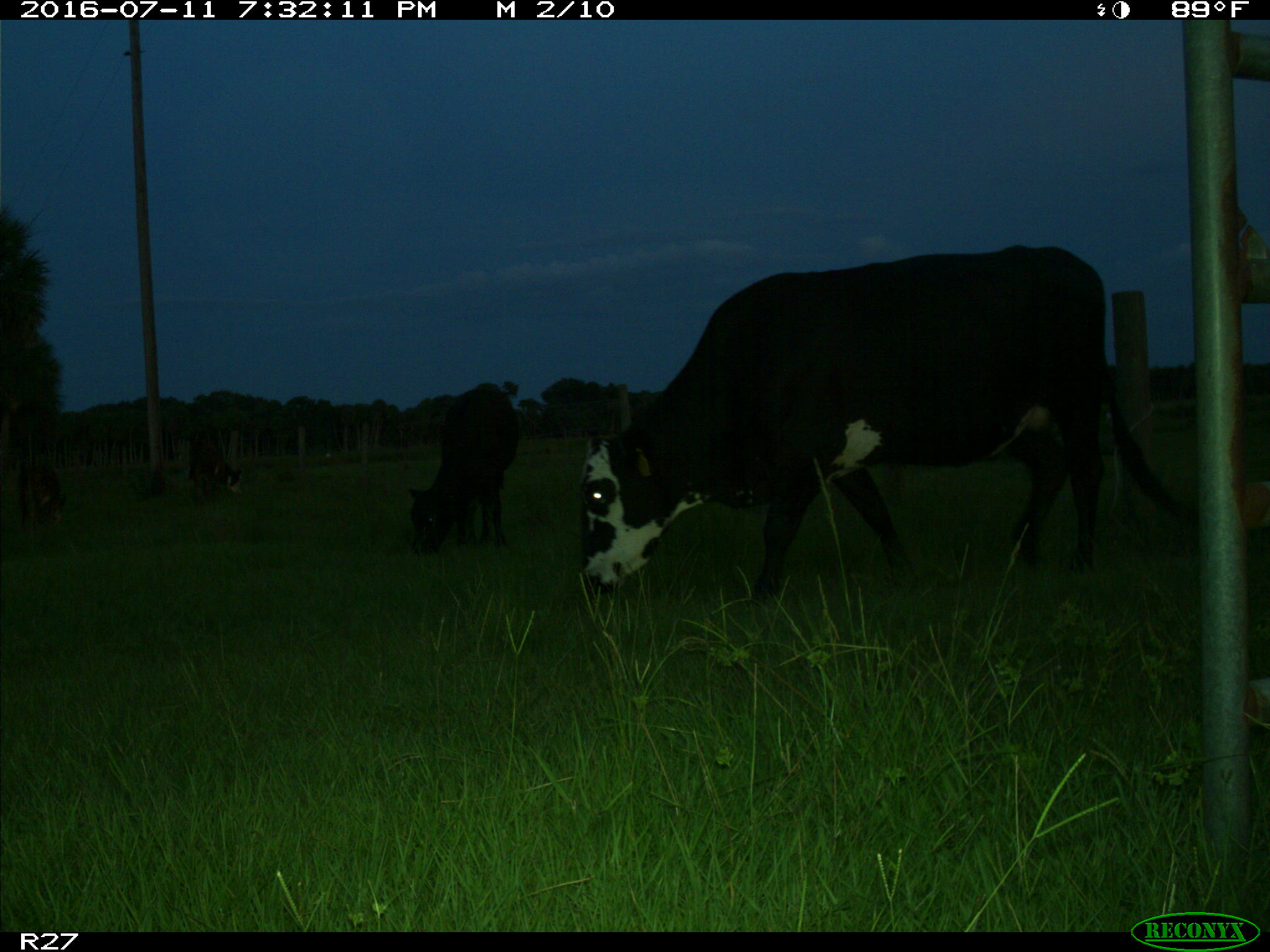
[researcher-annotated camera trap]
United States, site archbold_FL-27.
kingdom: Animalia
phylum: Chordata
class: Mammalia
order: Artiodactyla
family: Bovidae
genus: Bos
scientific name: Bos taurus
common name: domestic cow